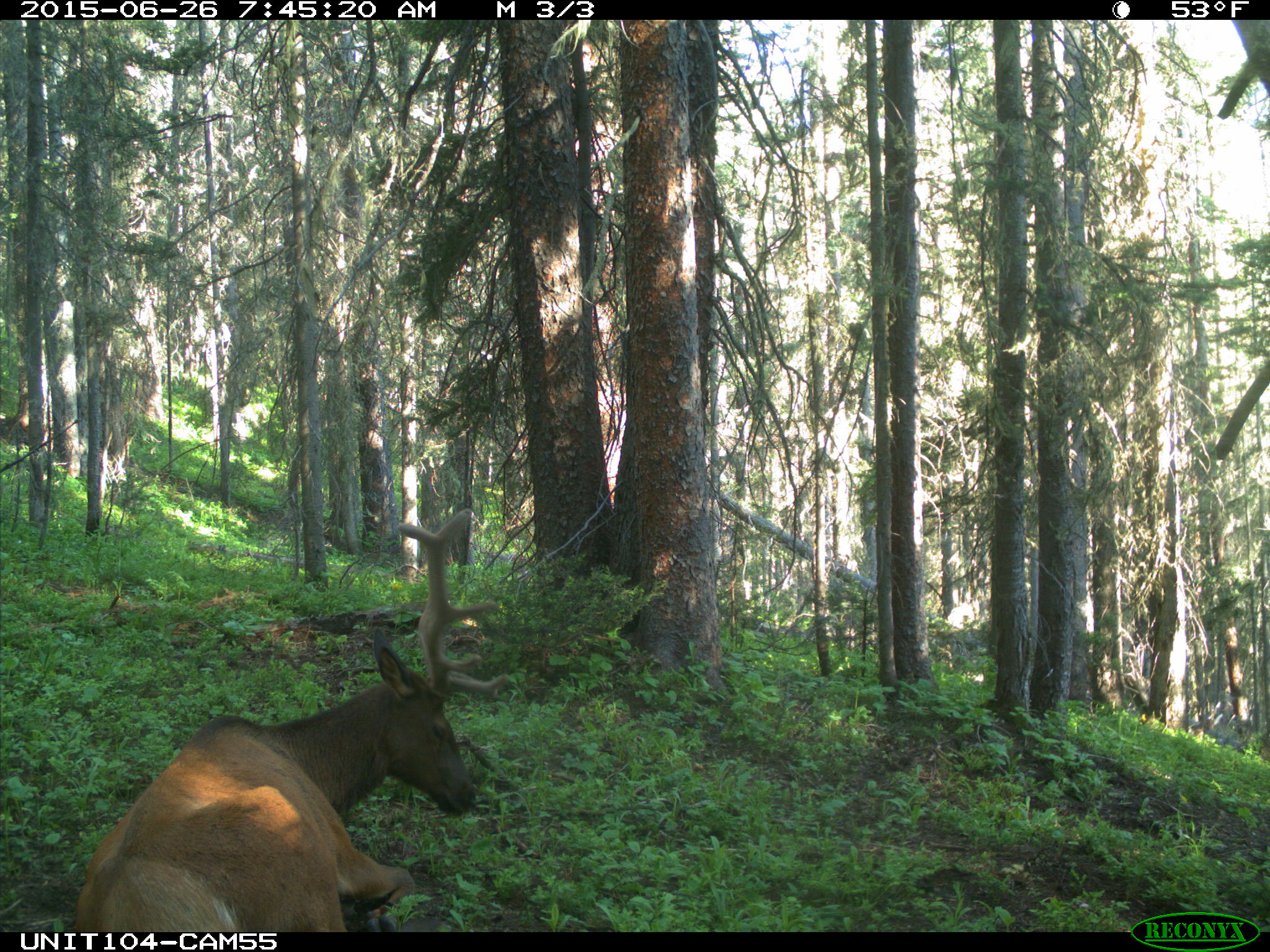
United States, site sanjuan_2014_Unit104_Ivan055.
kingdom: Animalia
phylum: Chordata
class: Mammalia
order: Artiodactyla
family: Cervidae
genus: Cervus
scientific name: Cervus elaphus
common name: red deer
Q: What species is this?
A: Cervus elaphus (red deer).